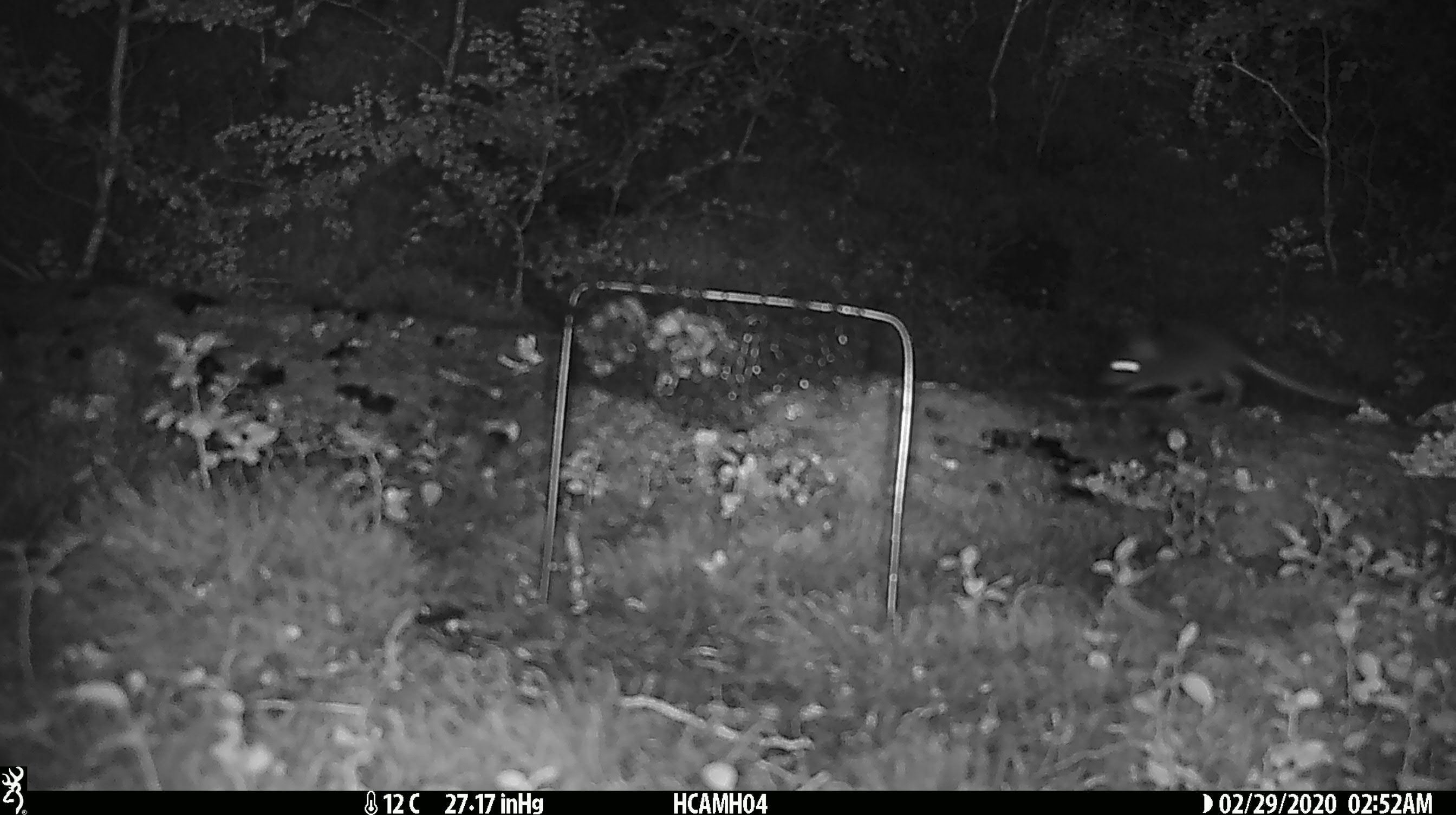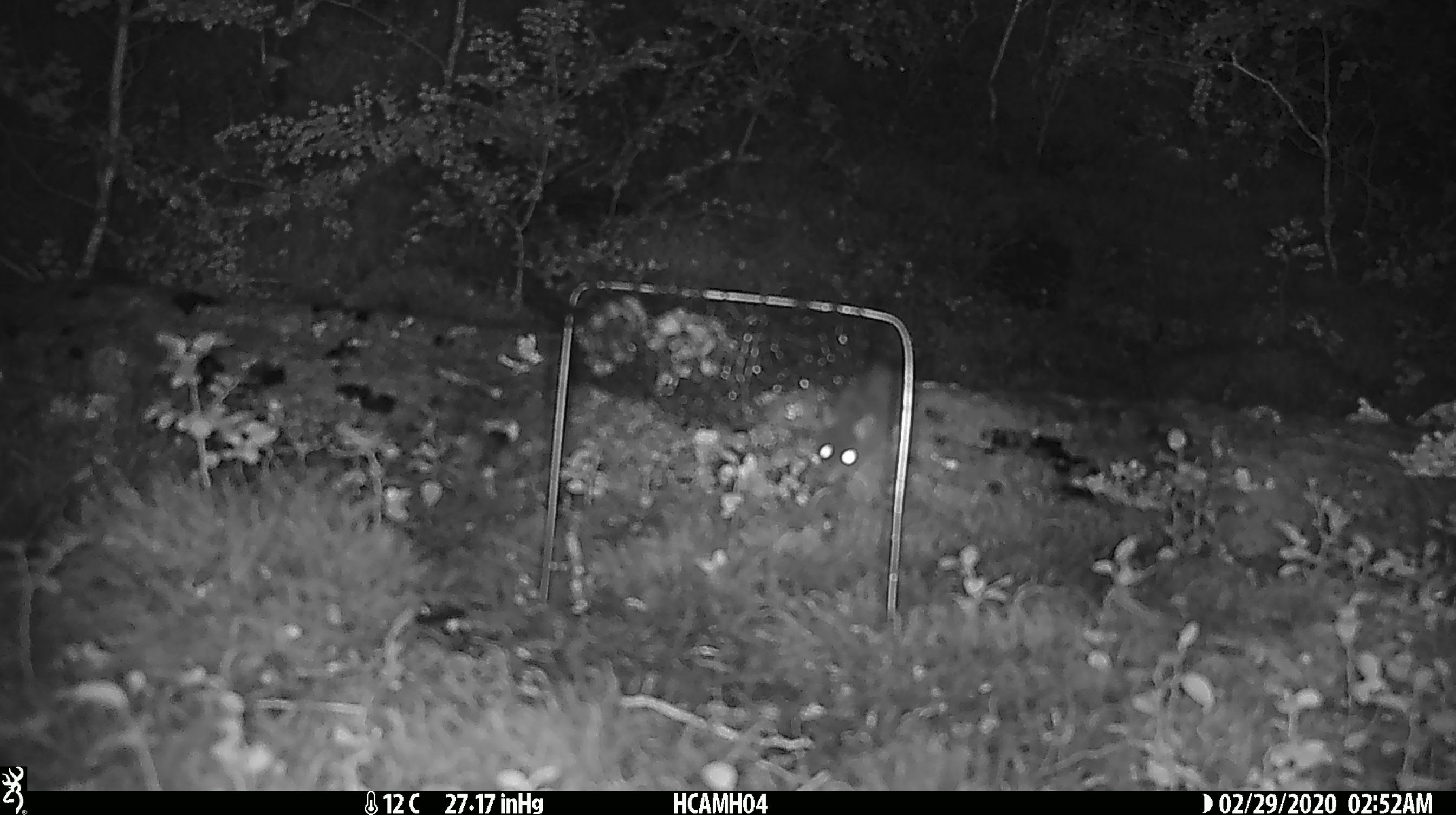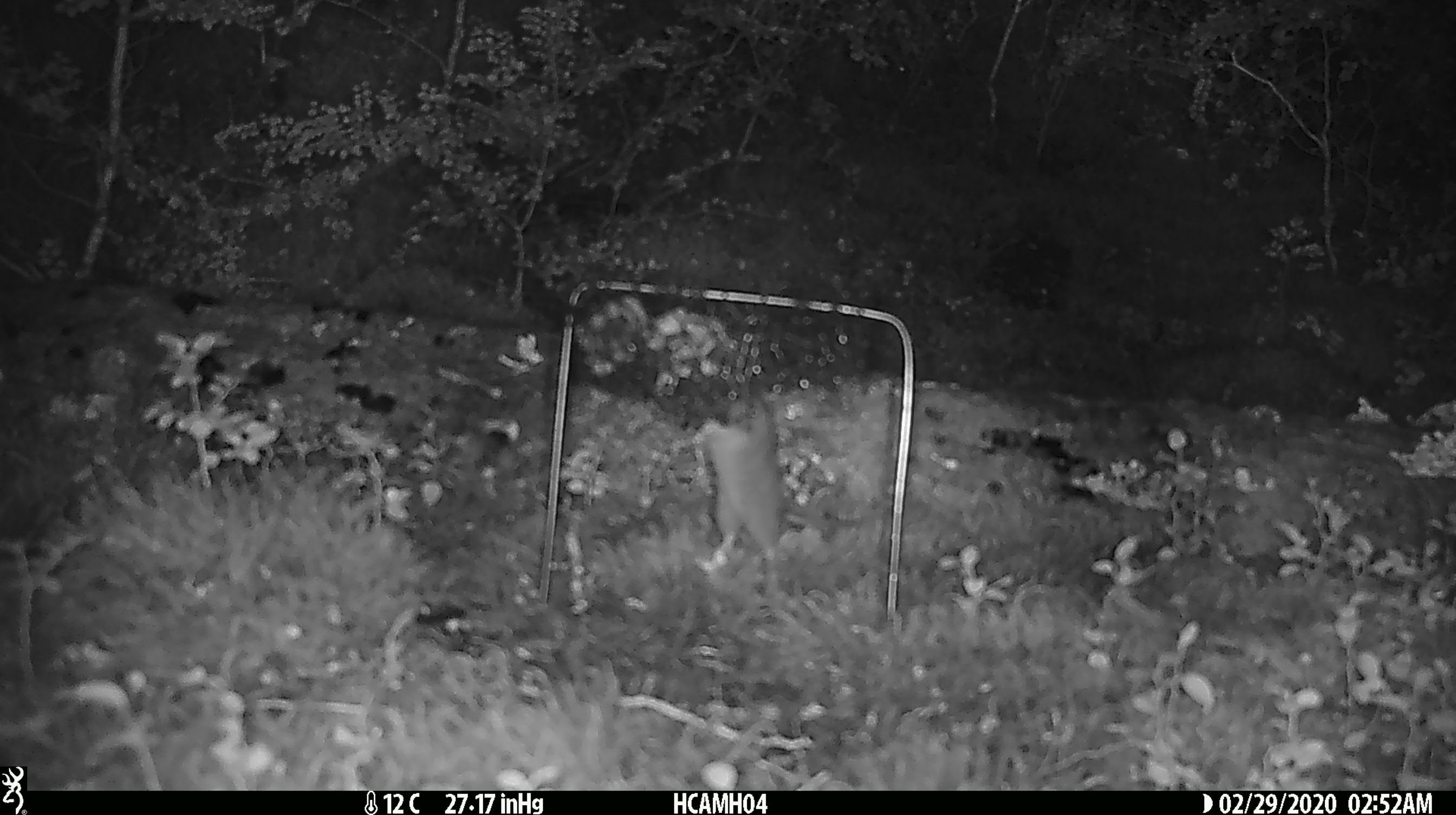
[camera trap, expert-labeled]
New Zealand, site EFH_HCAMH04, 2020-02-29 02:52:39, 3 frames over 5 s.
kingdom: Animalia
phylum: Chordata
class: Mammalia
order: Rodentia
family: Muridae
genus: Mus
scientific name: Mus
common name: mouse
Mouse (Mus).